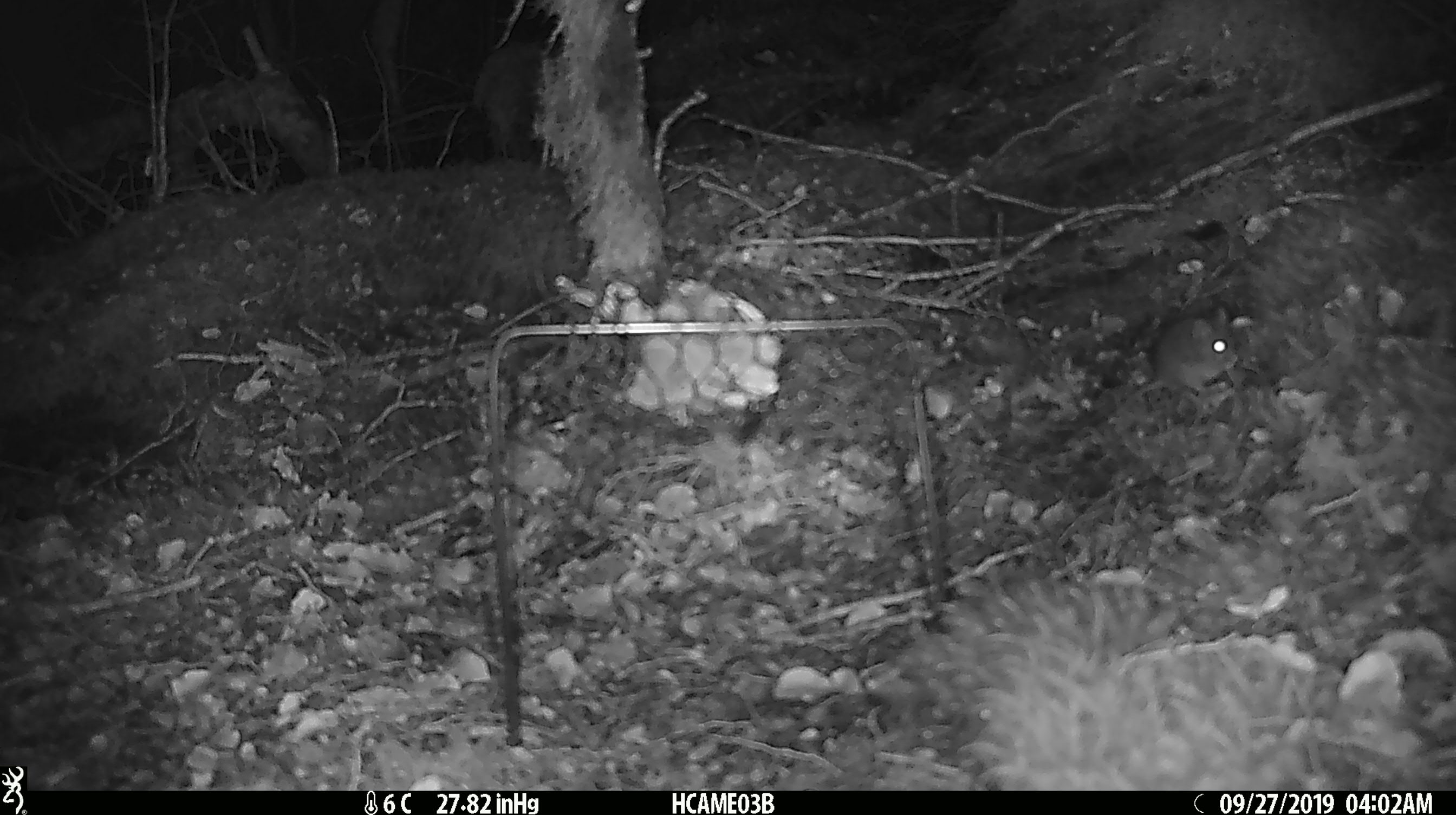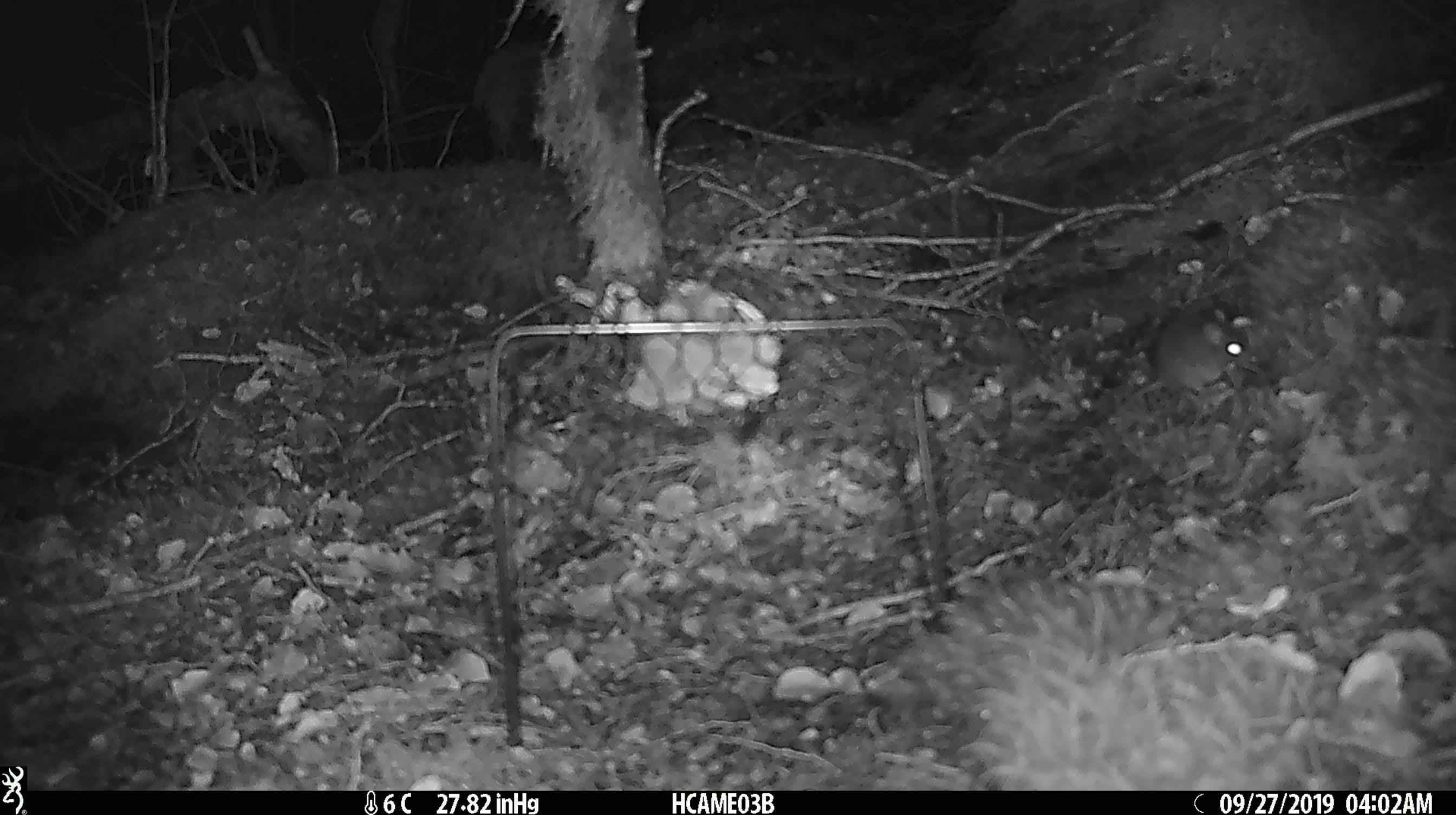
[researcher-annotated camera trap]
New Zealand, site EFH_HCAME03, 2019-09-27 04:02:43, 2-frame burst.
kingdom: Animalia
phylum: Chordata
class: Mammalia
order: Rodentia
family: Muridae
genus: Mus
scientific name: Mus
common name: mouse